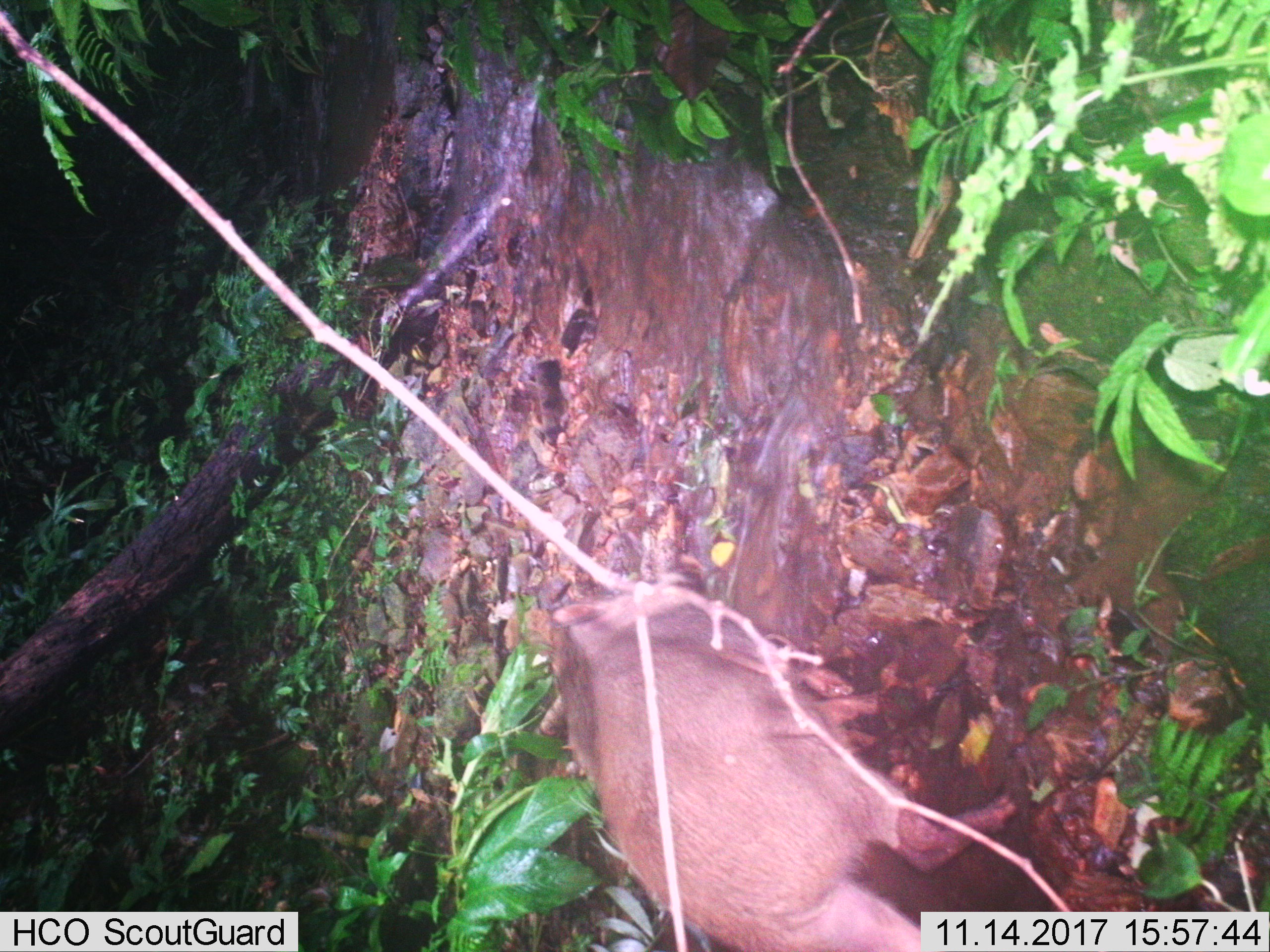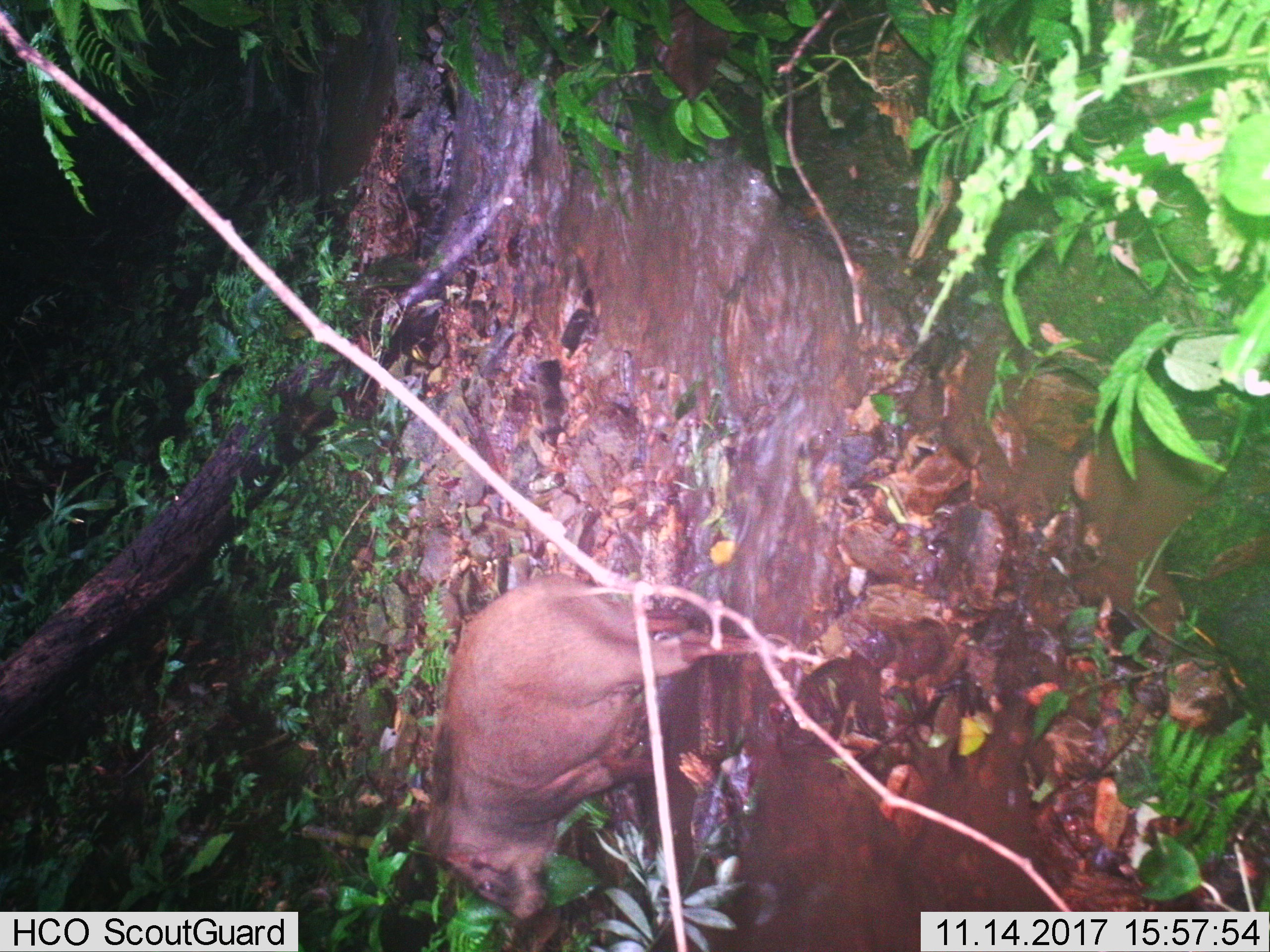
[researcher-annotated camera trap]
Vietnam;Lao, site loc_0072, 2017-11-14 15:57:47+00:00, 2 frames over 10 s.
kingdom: Animalia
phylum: Chordata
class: Mammalia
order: Artiodactyla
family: Suidae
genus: Sus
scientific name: Sus scrofa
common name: eurasian wild pig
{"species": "eurasian wild pig (Sus scrofa)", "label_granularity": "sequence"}